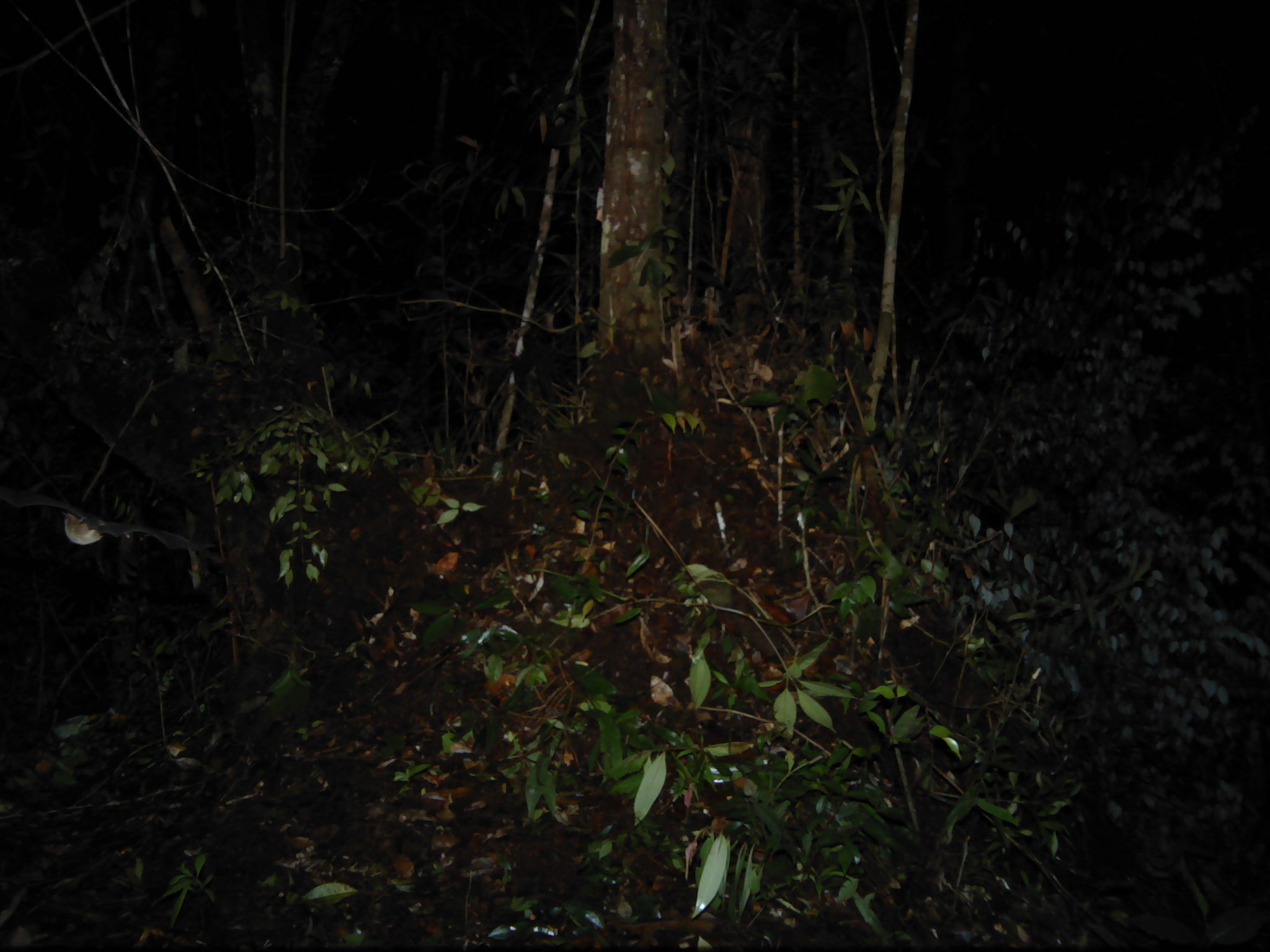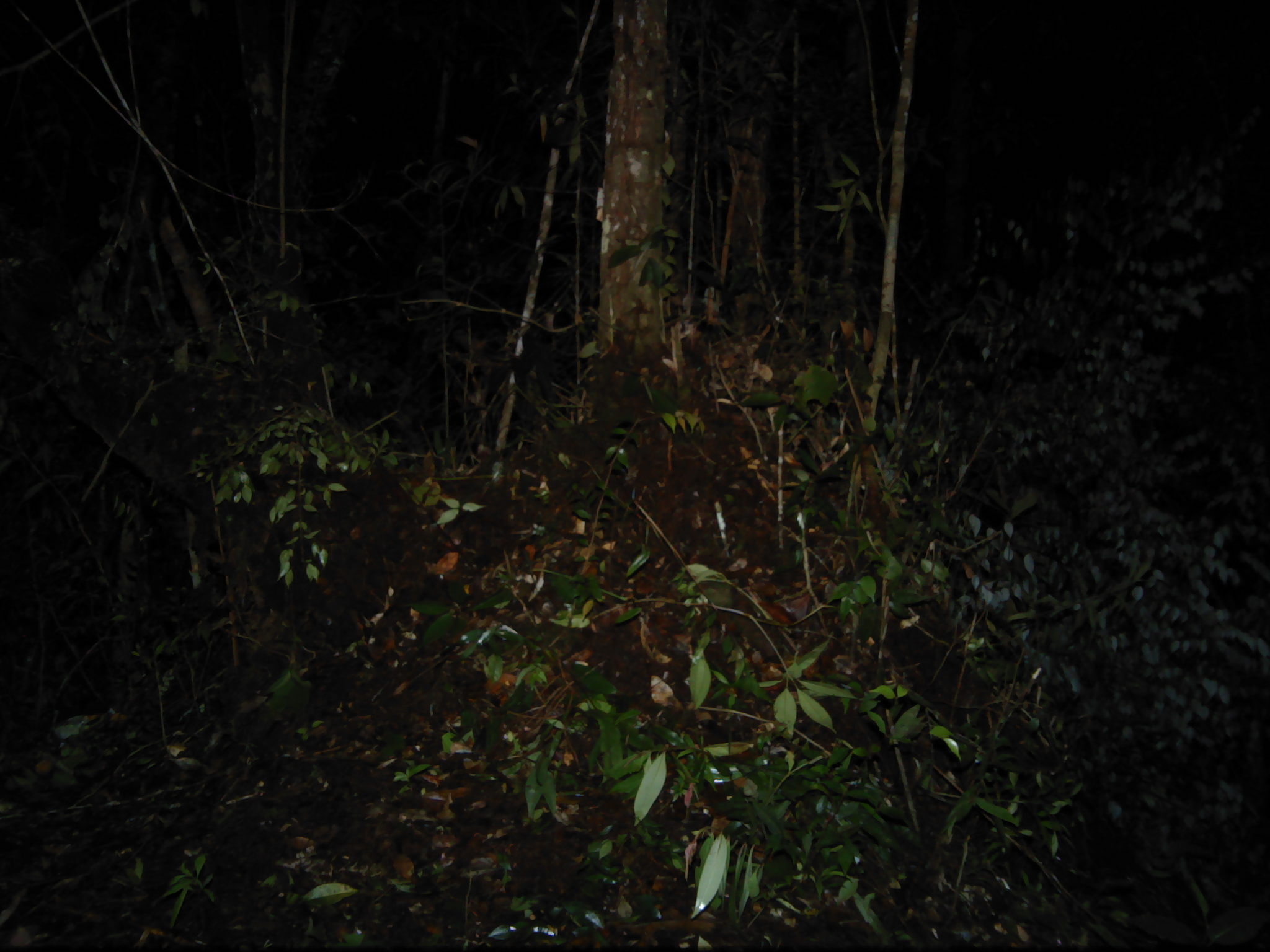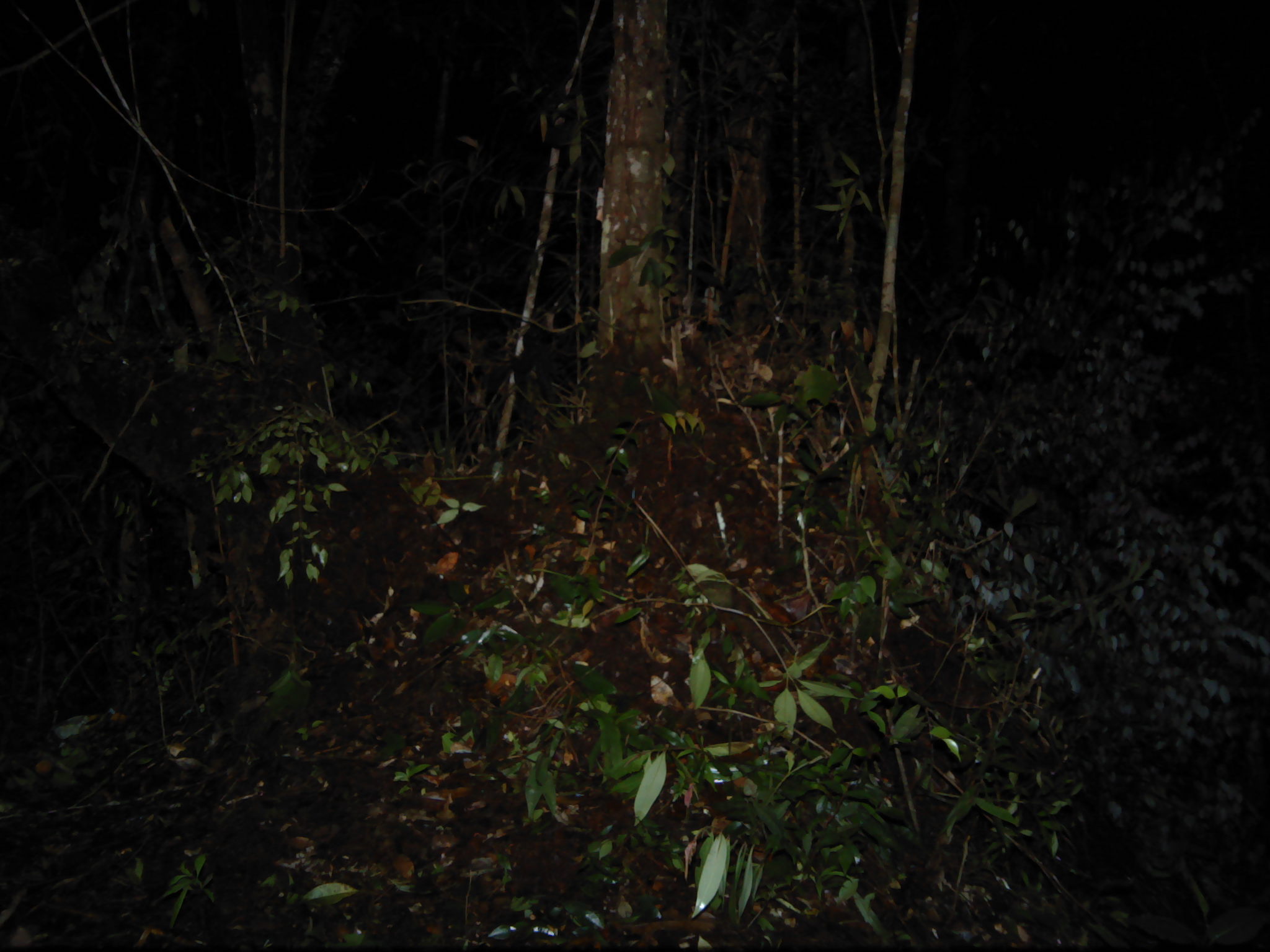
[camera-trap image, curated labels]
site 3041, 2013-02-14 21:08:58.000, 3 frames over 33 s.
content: unidentified animal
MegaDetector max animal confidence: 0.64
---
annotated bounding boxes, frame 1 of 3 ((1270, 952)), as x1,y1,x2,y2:
unknown: 0,487,219,552